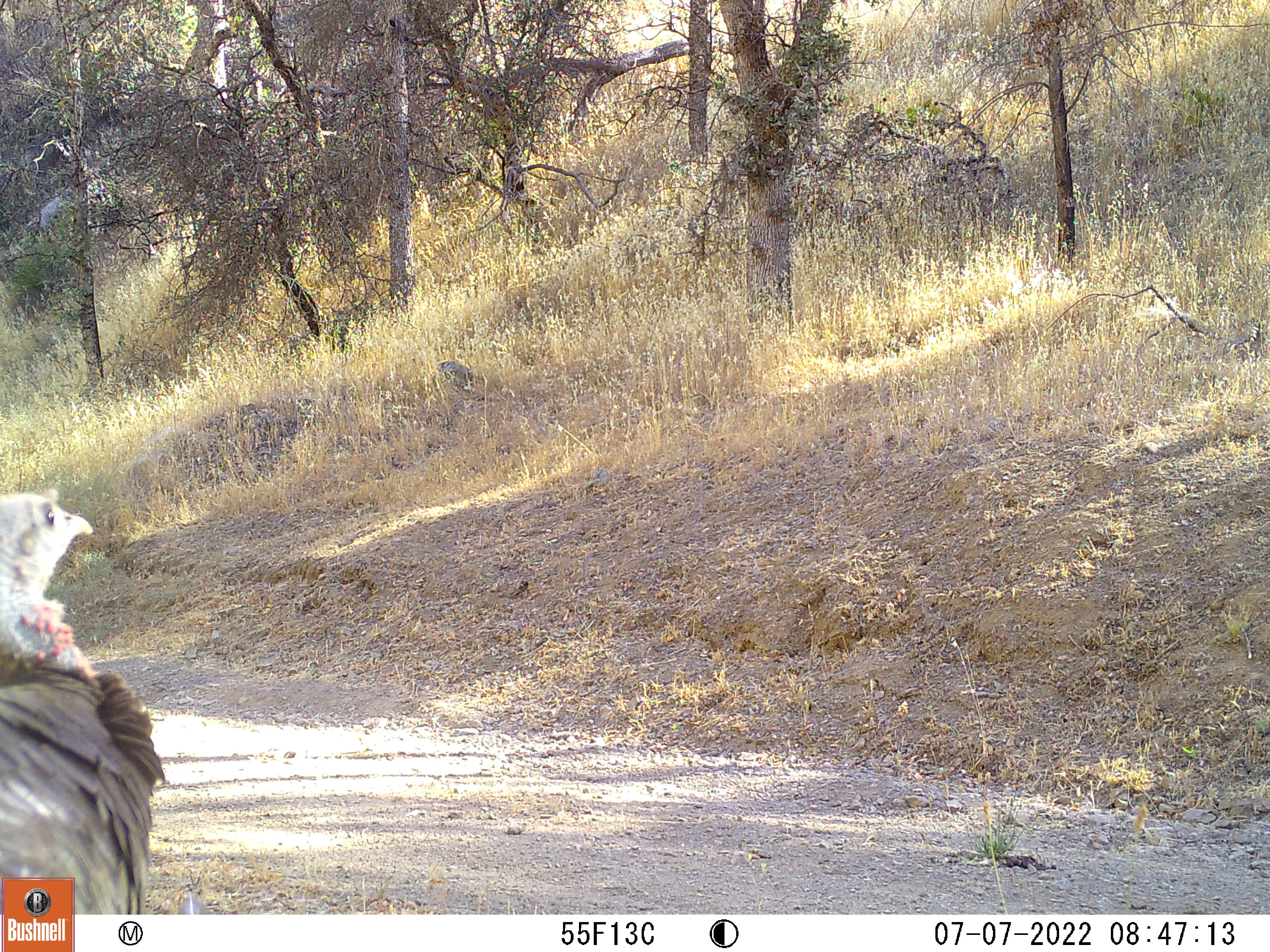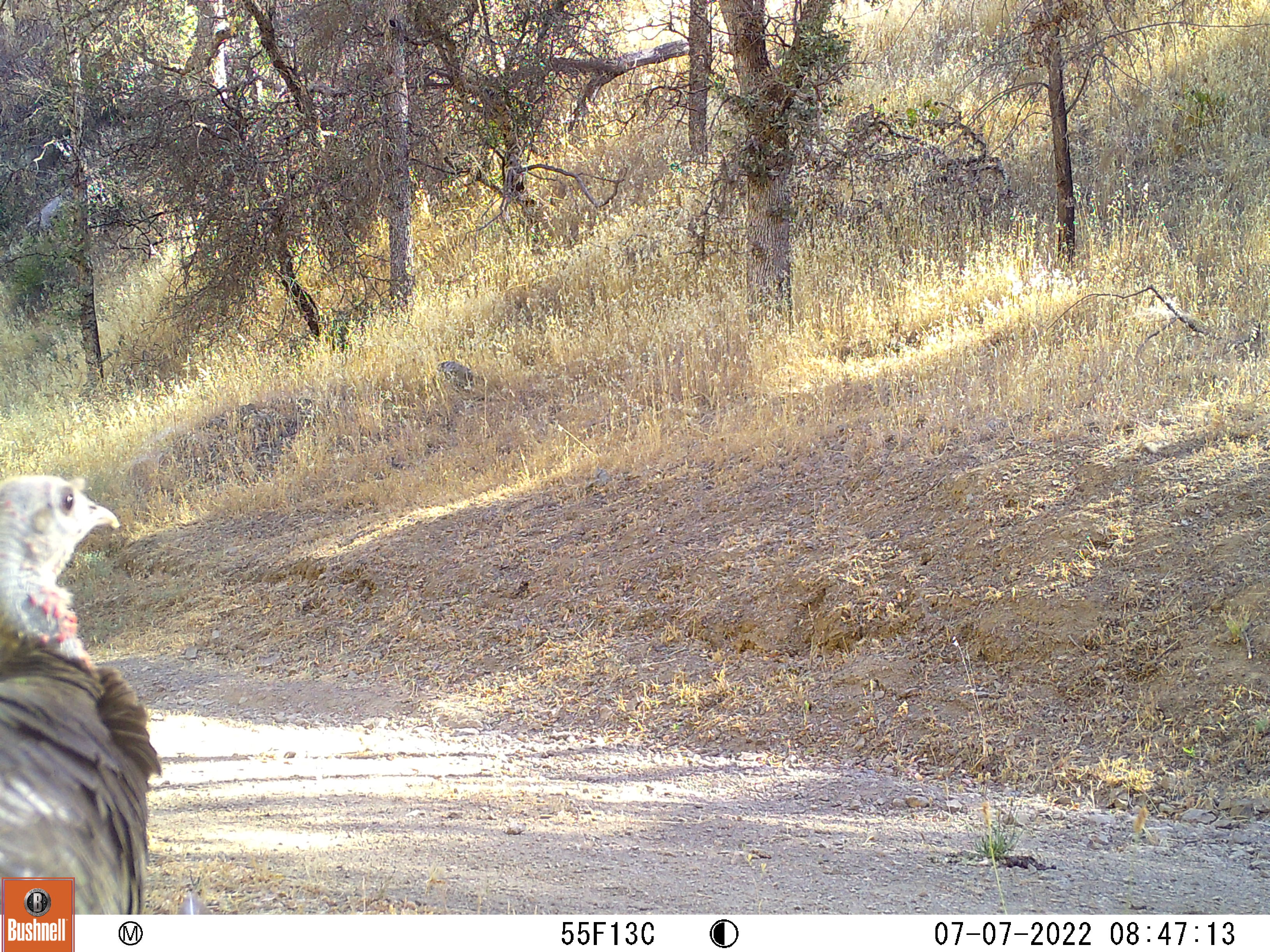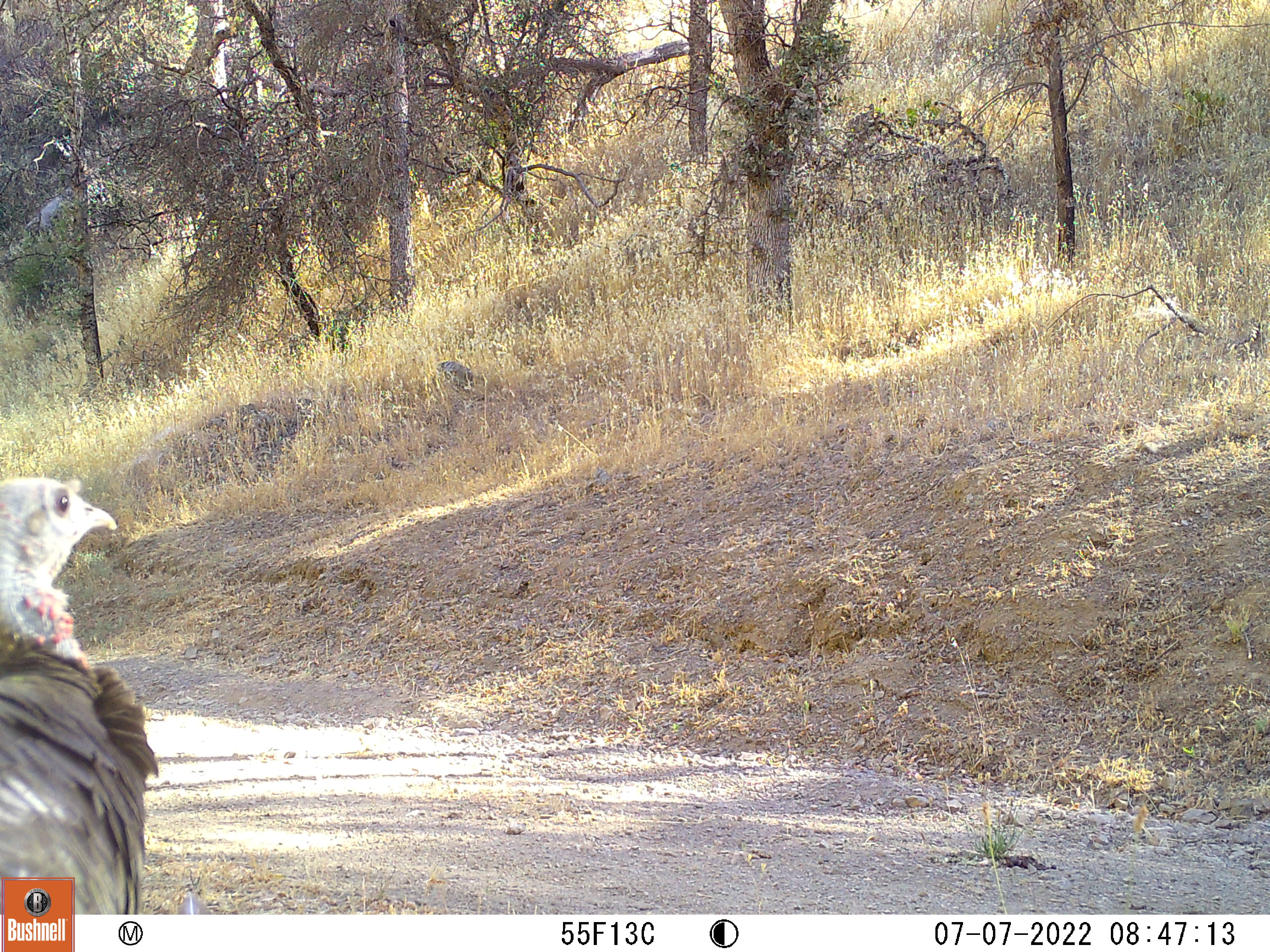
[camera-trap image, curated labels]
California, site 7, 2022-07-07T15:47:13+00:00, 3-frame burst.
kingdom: Animalia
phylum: Chordata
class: Aves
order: Galliformes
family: Phasianidae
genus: Meleagris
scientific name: Meleagris gallopavo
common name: turkey